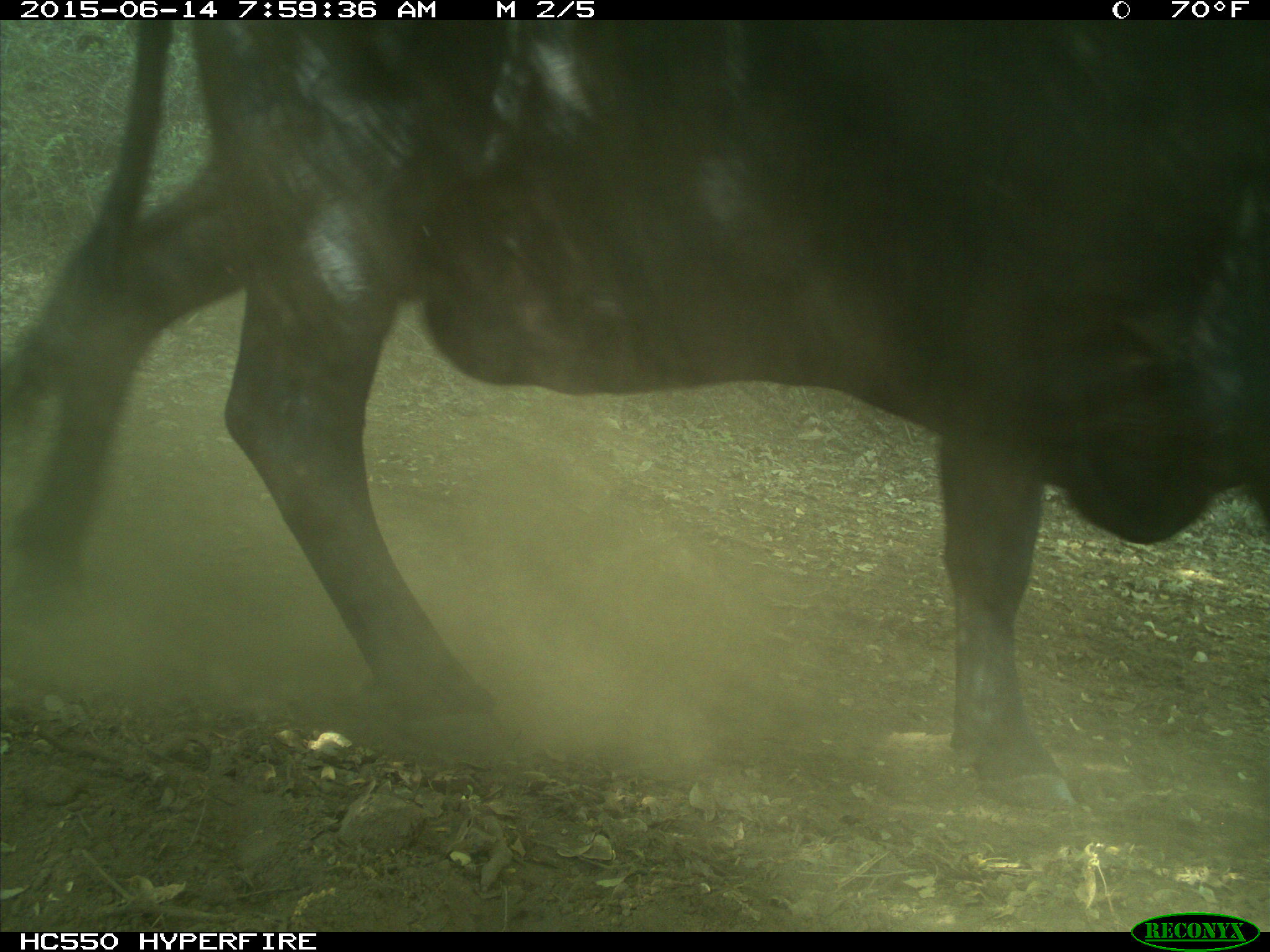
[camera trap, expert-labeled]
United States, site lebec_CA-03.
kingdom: Animalia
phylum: Chordata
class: Mammalia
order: Artiodactyla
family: Bovidae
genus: Bos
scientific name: Bos taurus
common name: domestic cow